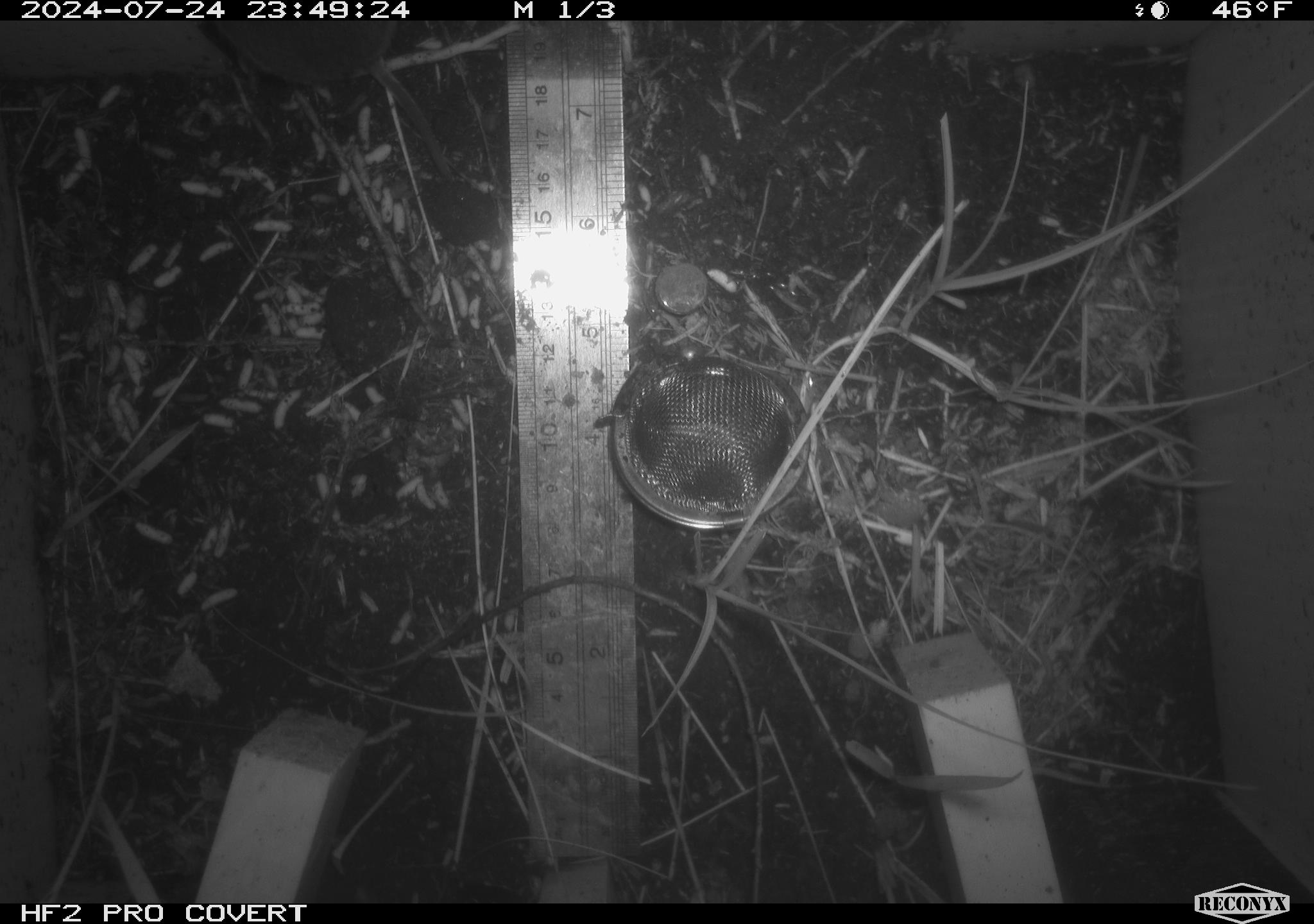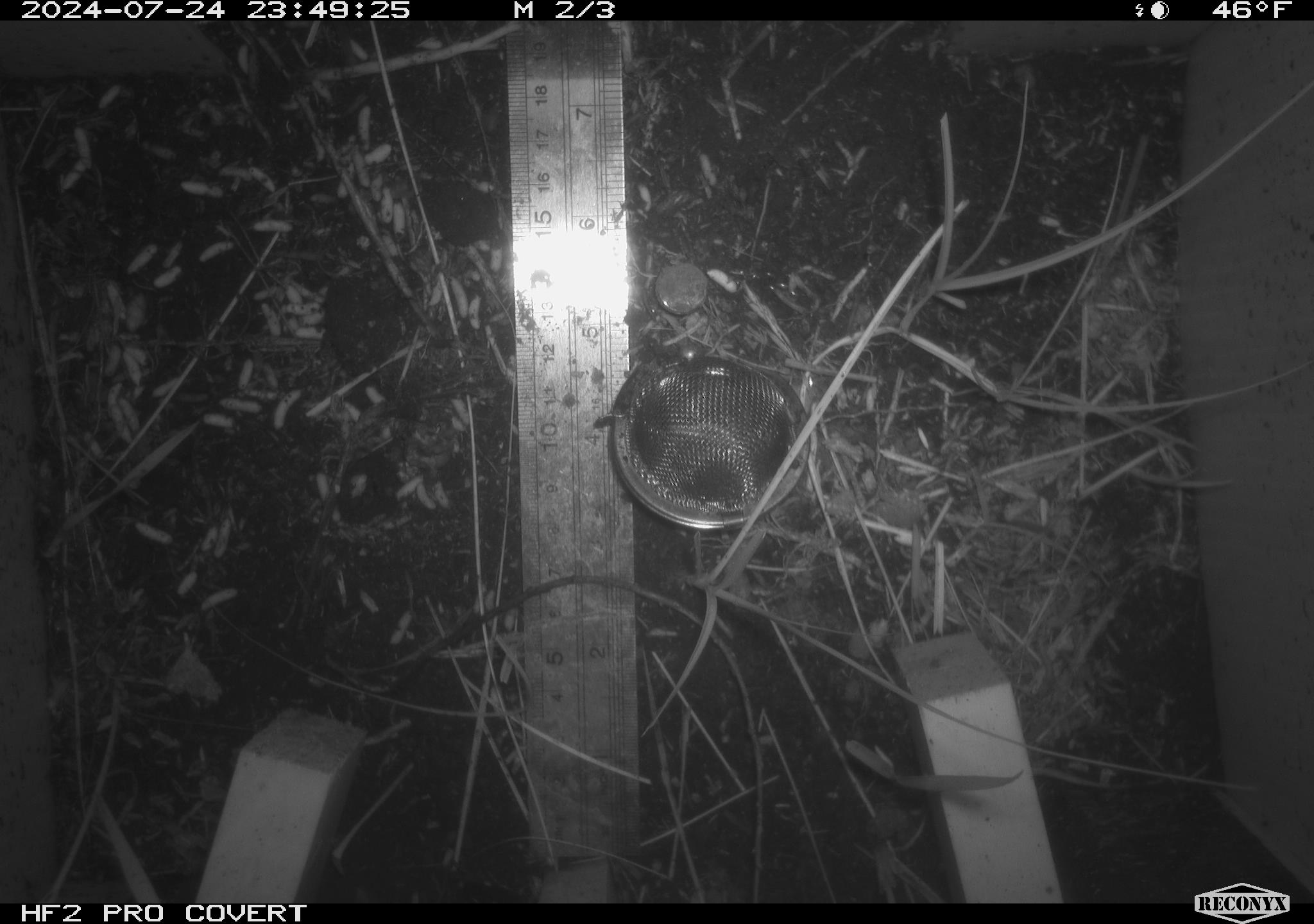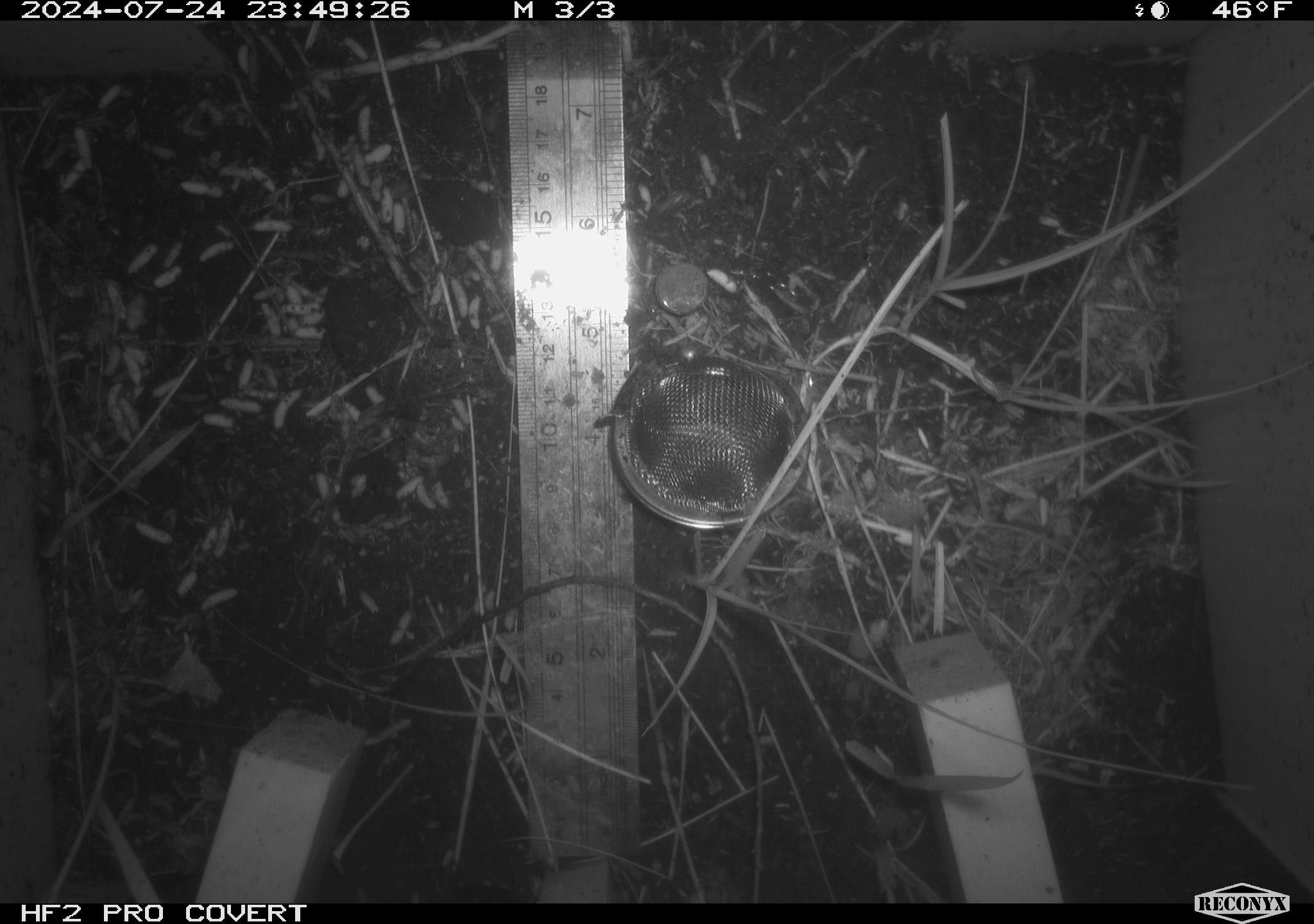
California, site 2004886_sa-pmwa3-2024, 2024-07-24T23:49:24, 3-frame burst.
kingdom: Animalia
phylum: Chordata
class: Mammalia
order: Rodentia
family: Cricetidae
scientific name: Arvicolinae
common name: voles, lemmings, and muskrats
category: arvicolinae subfamily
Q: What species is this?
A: Arvicolinae subfamily (voles, lemmings, and muskrats) (Arvicolinae).